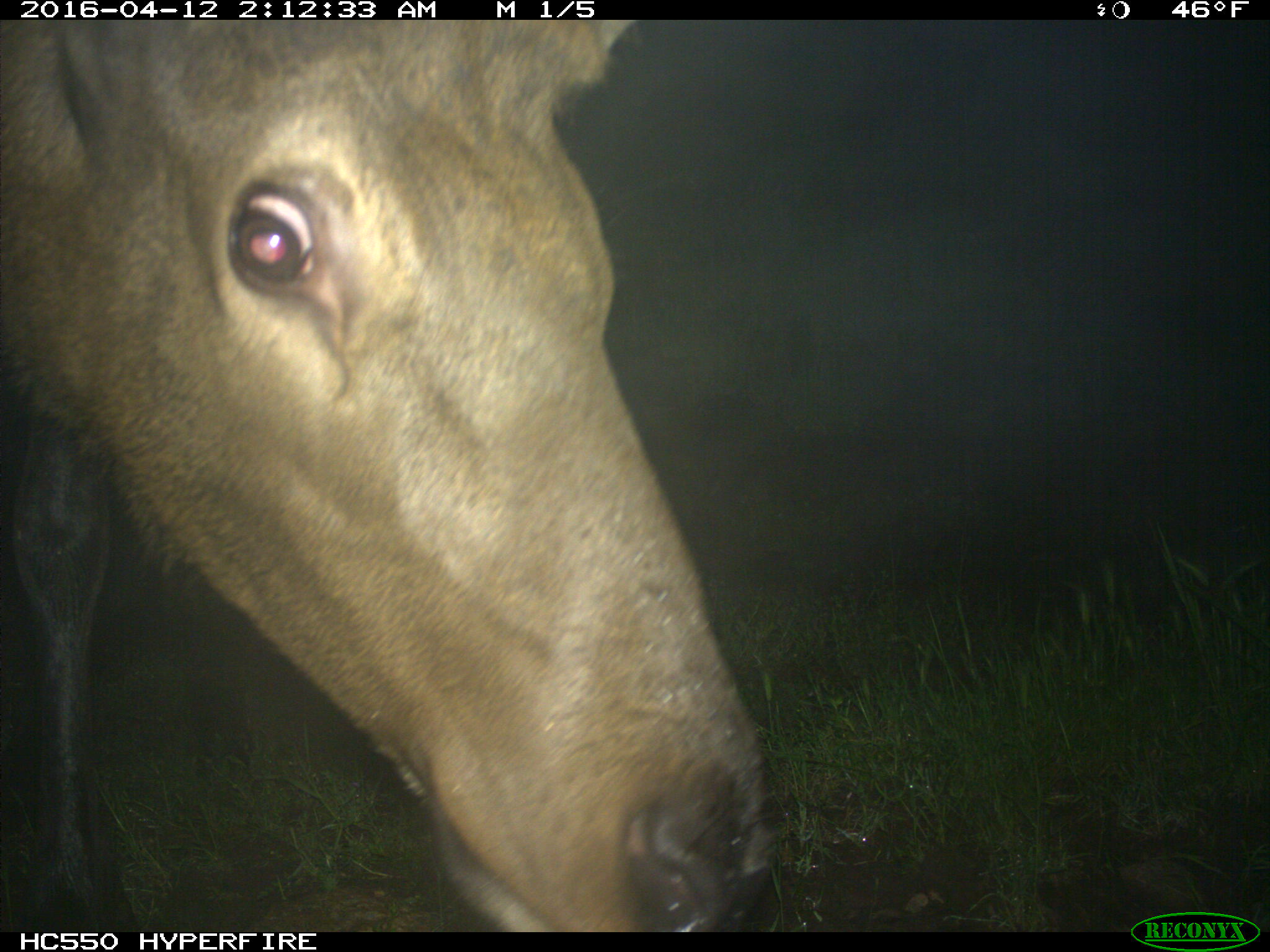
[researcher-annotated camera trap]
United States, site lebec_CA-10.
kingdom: Animalia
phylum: Chordata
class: Mammalia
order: Artiodactyla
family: Cervidae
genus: Cervus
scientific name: Cervus canadensis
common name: elk